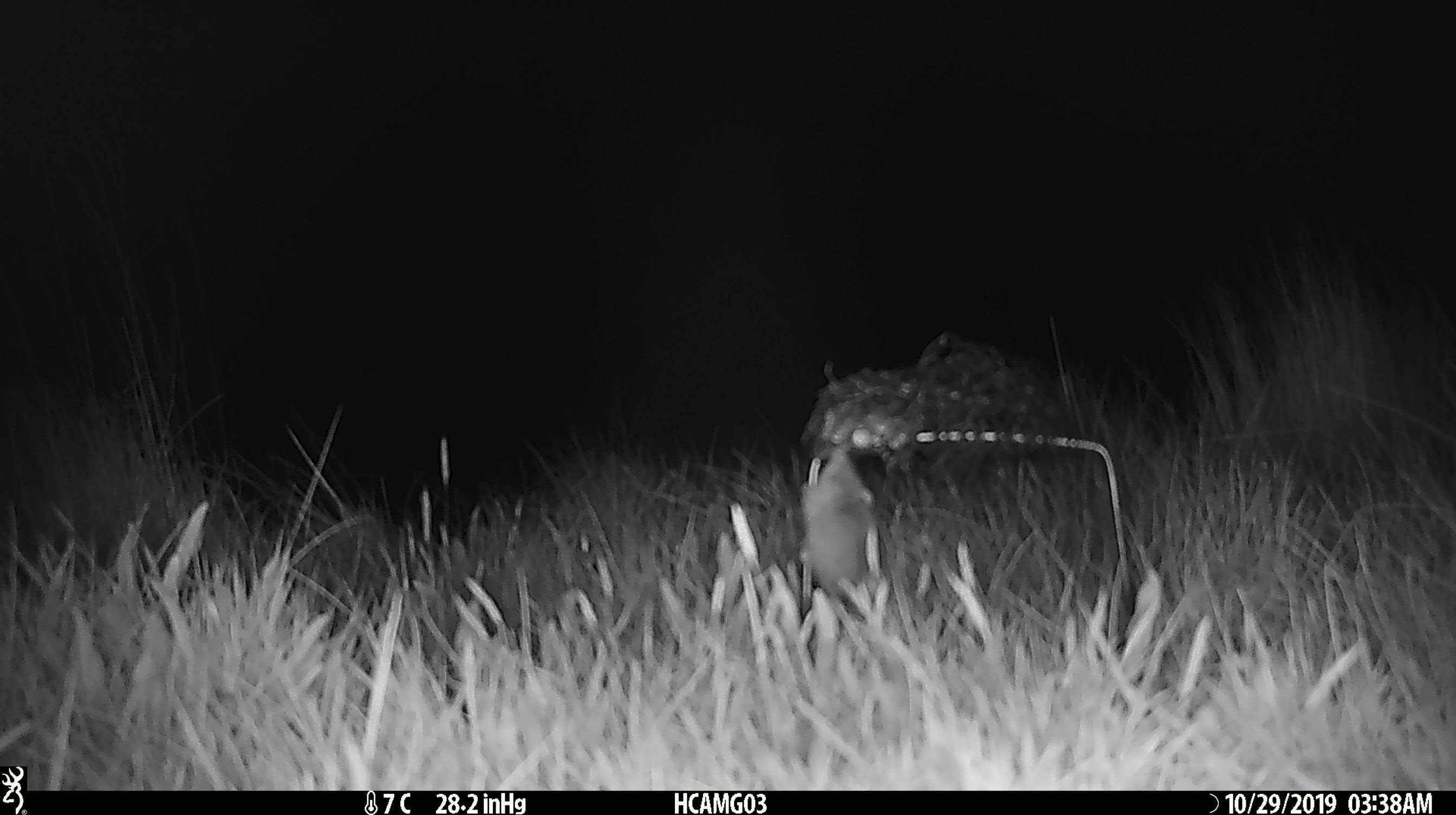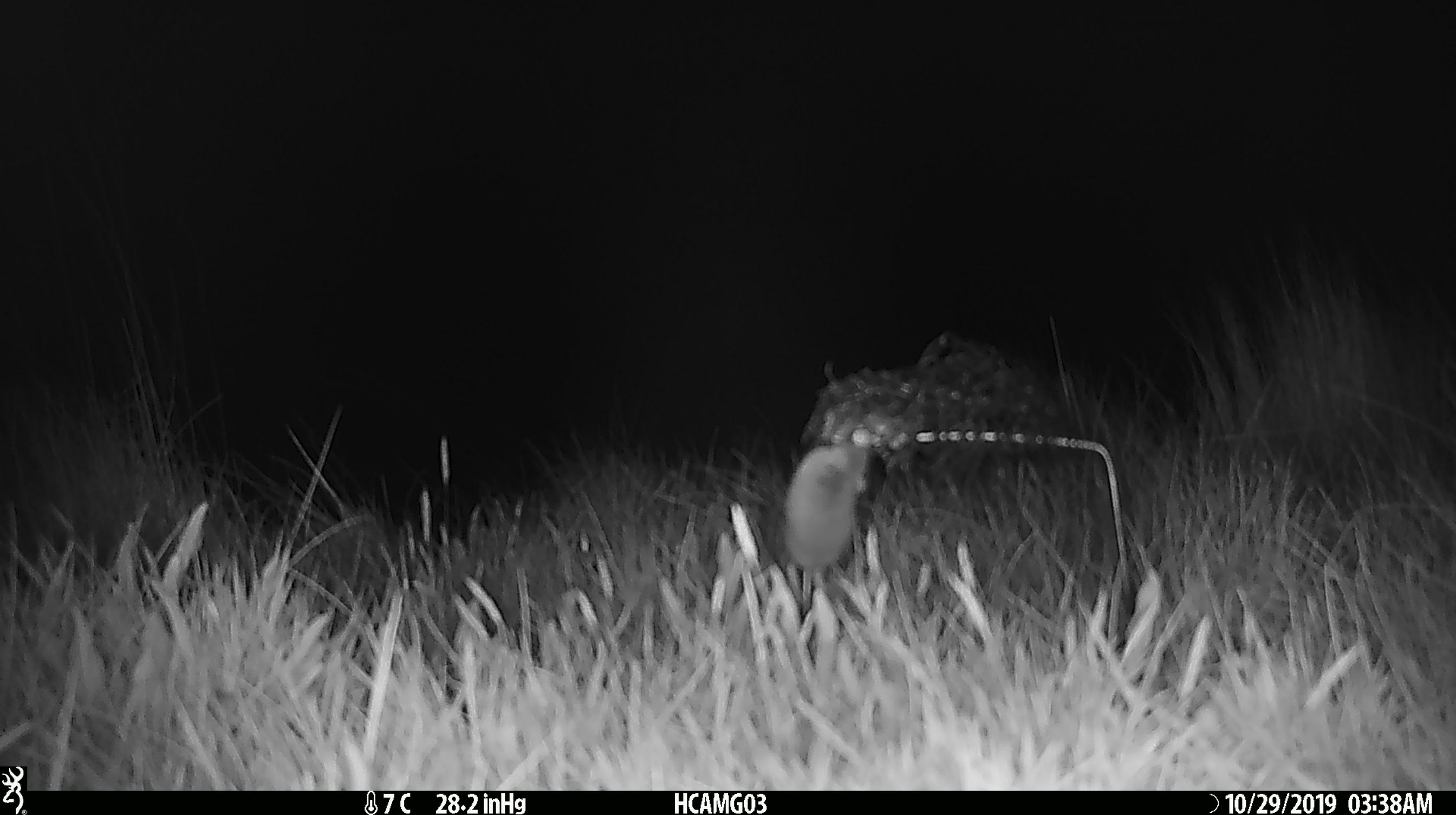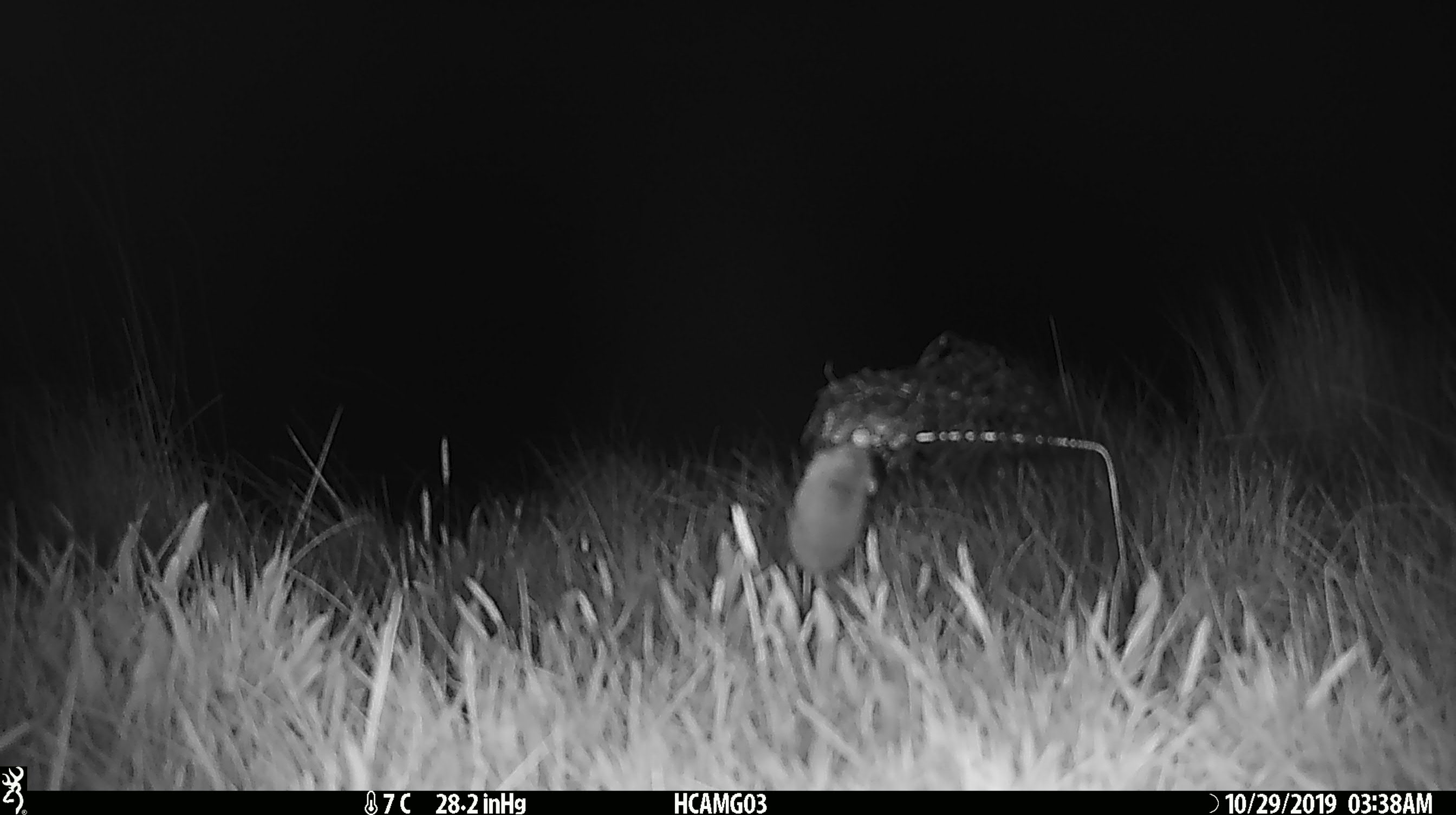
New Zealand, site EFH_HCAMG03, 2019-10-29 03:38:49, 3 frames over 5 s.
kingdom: Animalia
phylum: Chordata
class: Mammalia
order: Rodentia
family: Muridae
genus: Mus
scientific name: Mus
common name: mouse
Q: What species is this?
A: Mouse (Mus).